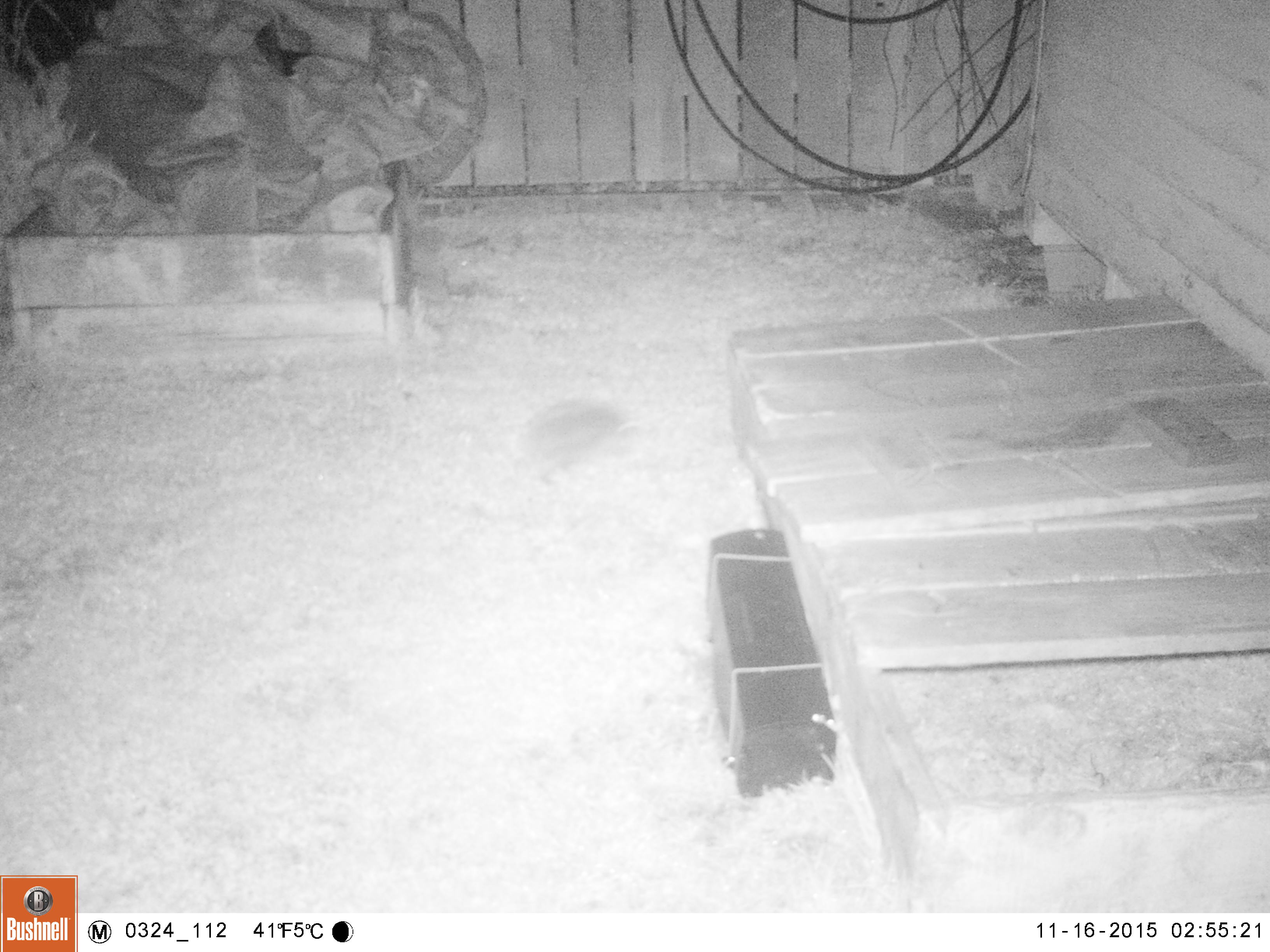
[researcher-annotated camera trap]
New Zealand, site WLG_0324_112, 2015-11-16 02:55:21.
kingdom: Animalia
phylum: Chordata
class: Mammalia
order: Eulipotyphla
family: Erinaceidae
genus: Erinaceus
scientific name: Erinaceus europaeus europaeus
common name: european hedgehog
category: hedgehog